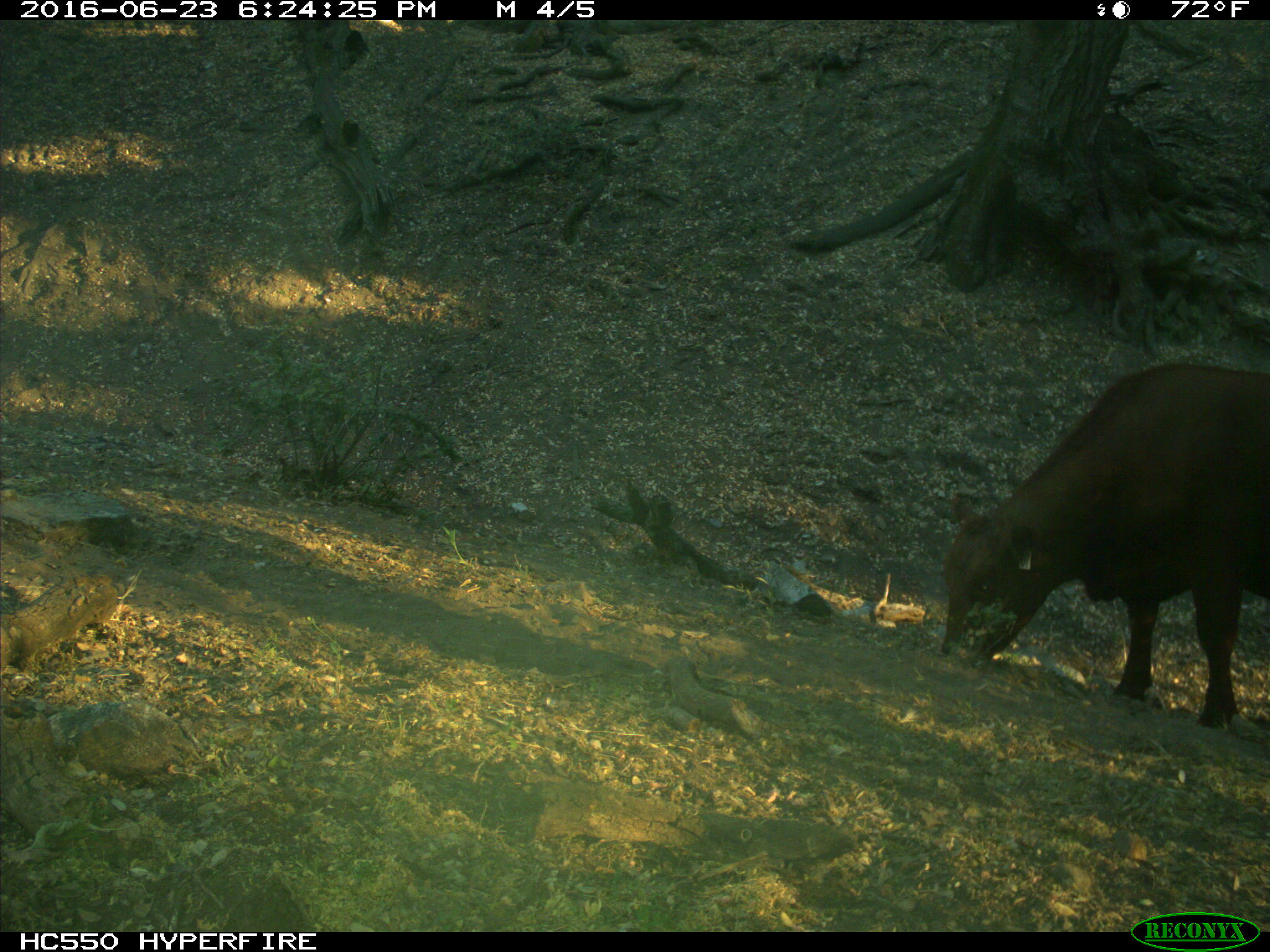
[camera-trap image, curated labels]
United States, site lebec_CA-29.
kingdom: Animalia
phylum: Chordata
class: Mammalia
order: Artiodactyla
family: Bovidae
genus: Bos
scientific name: Bos taurus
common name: domestic cow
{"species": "Bos taurus (domestic cow)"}